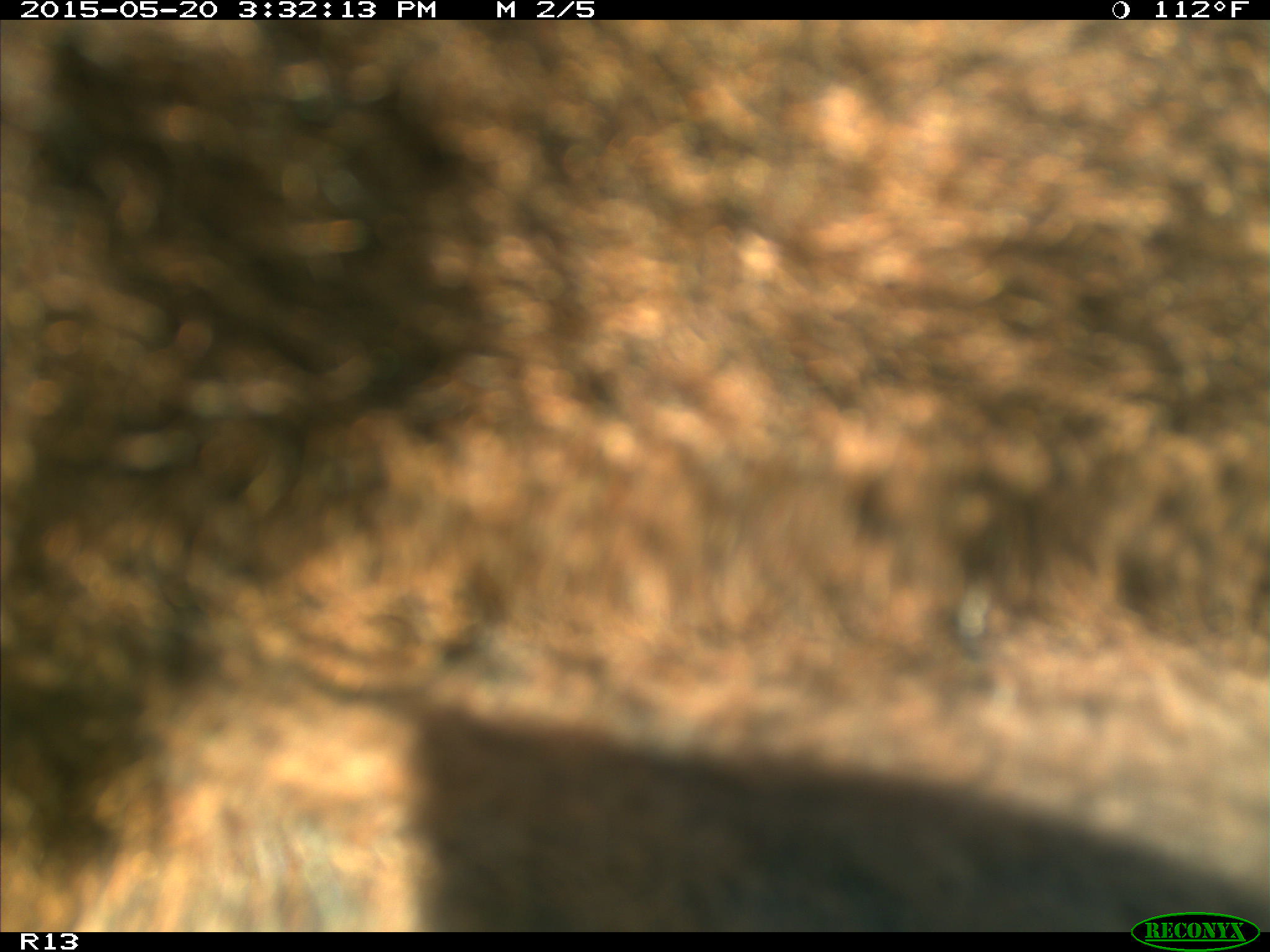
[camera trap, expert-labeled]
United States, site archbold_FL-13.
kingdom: Animalia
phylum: Chordata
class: Mammalia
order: Artiodactyla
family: Bovidae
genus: Bos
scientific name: Bos taurus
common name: domestic cow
Bos taurus (domestic cow).